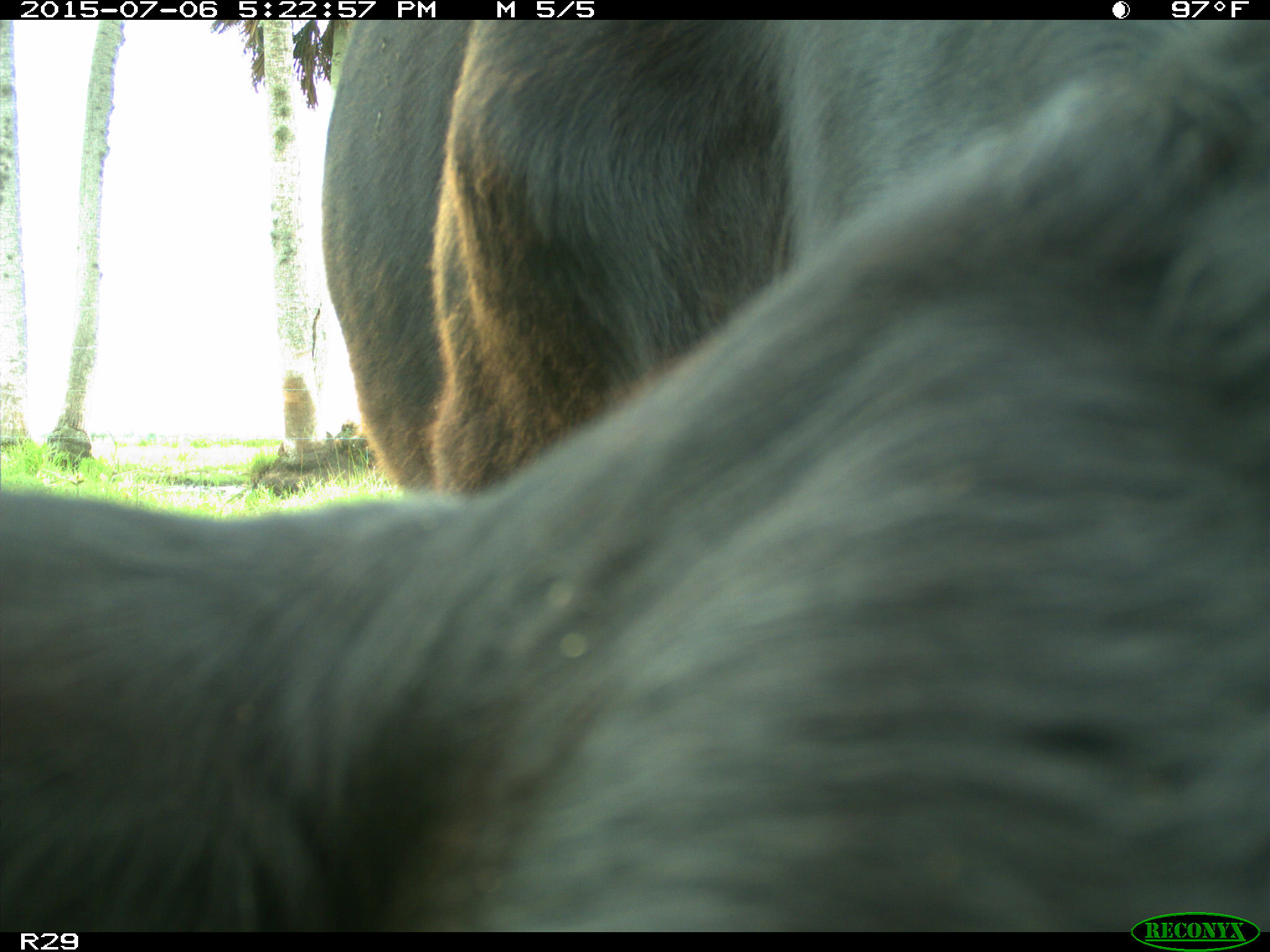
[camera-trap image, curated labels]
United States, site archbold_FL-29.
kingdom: Animalia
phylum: Chordata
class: Mammalia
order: Artiodactyla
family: Bovidae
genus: Bos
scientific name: Bos taurus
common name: domestic cow